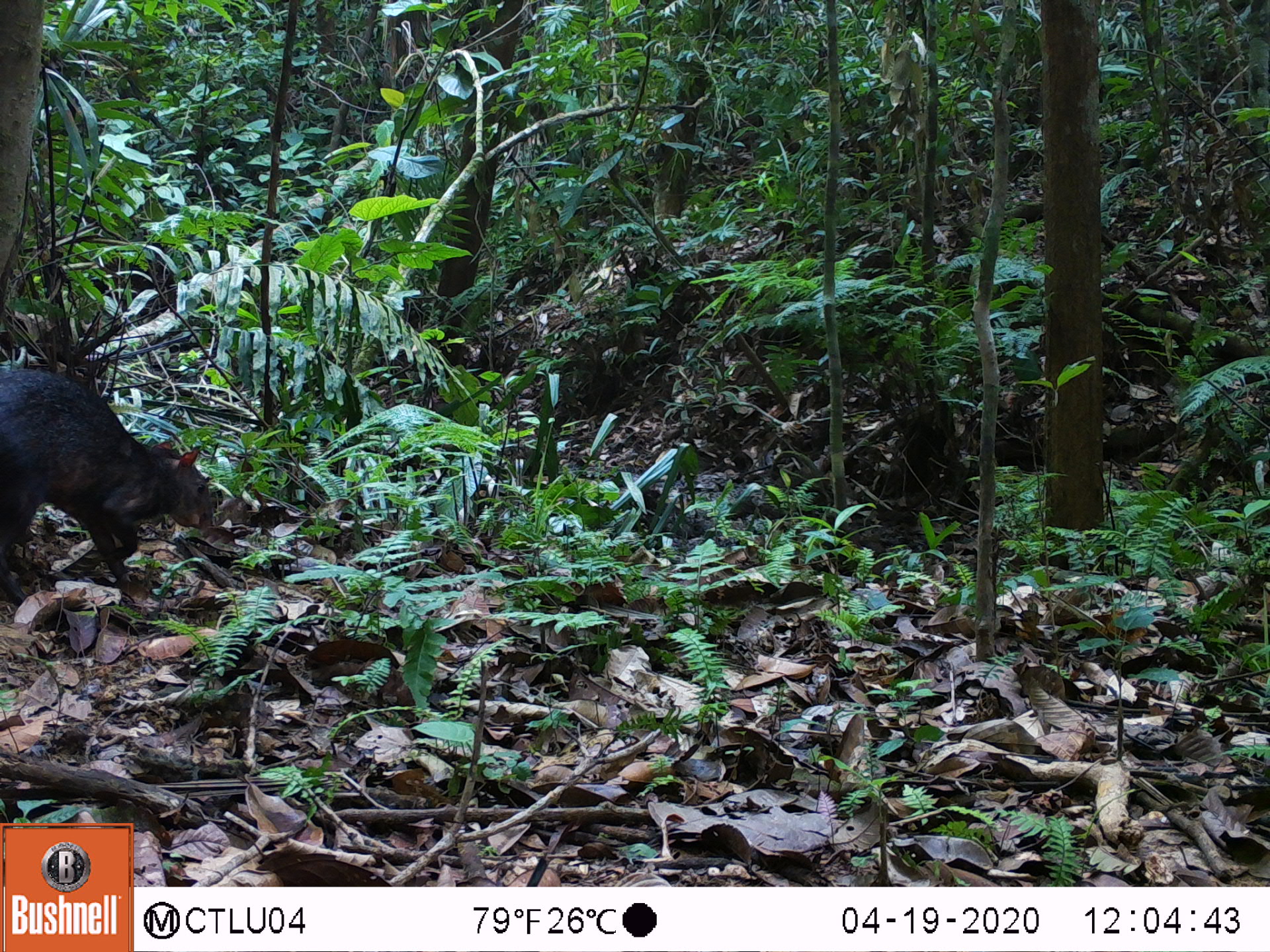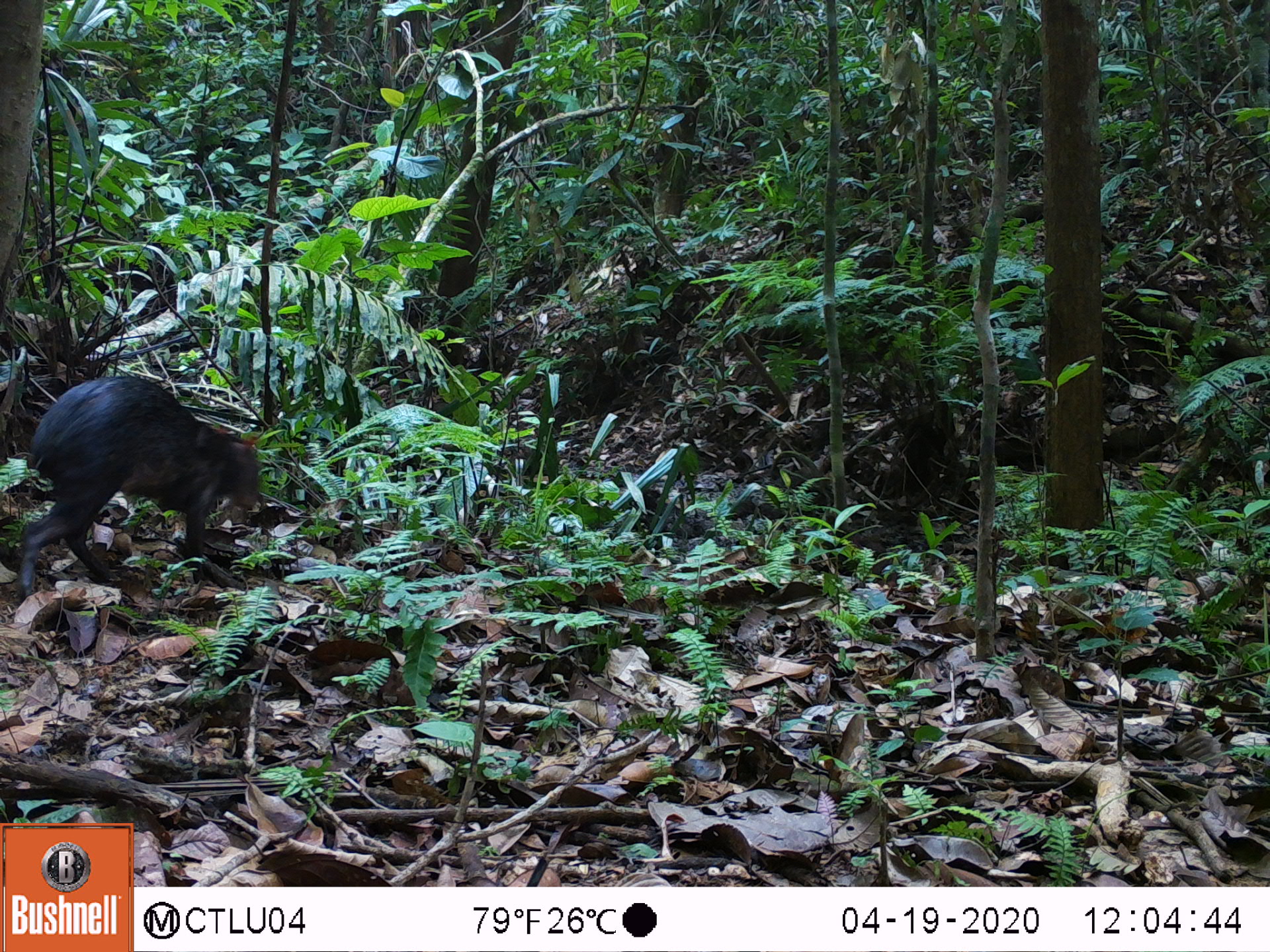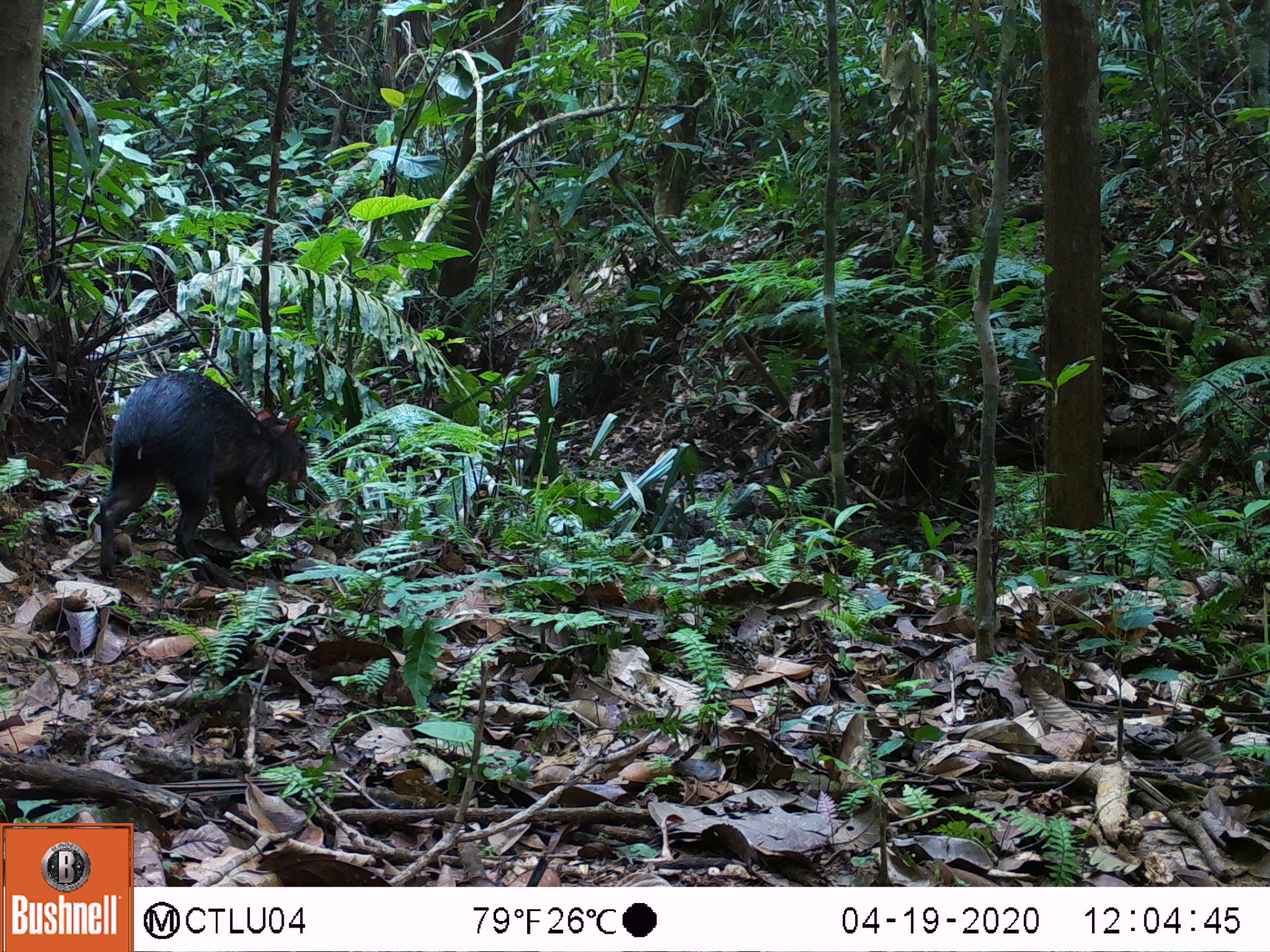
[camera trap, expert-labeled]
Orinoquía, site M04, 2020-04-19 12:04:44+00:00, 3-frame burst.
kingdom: Animalia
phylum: Chordata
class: Mammalia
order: Rodentia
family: Dasyproctidae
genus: Dasyprocta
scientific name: Dasyprocta fuliginosa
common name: black agouti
Black agouti (Dasyprocta fuliginosa).